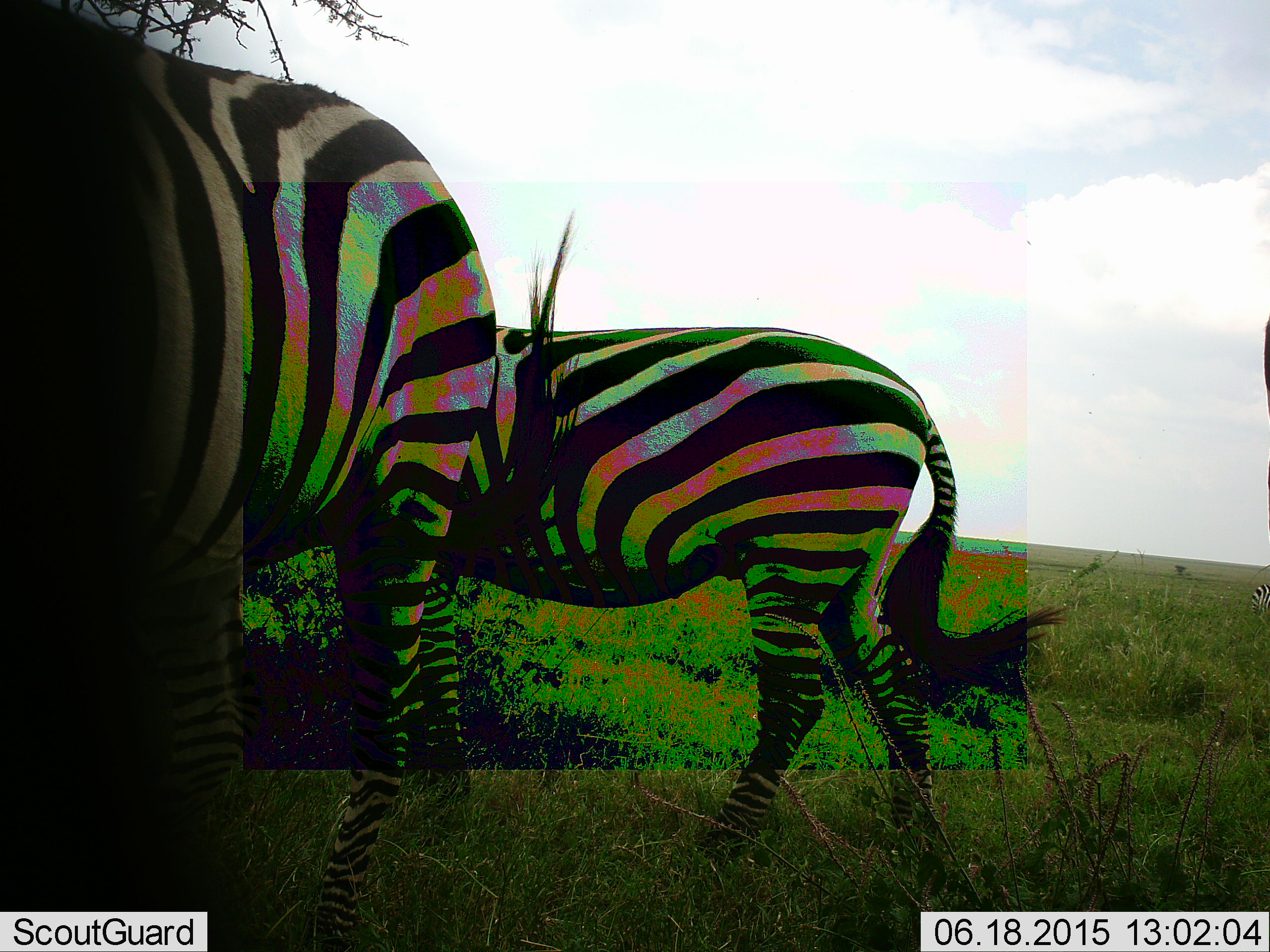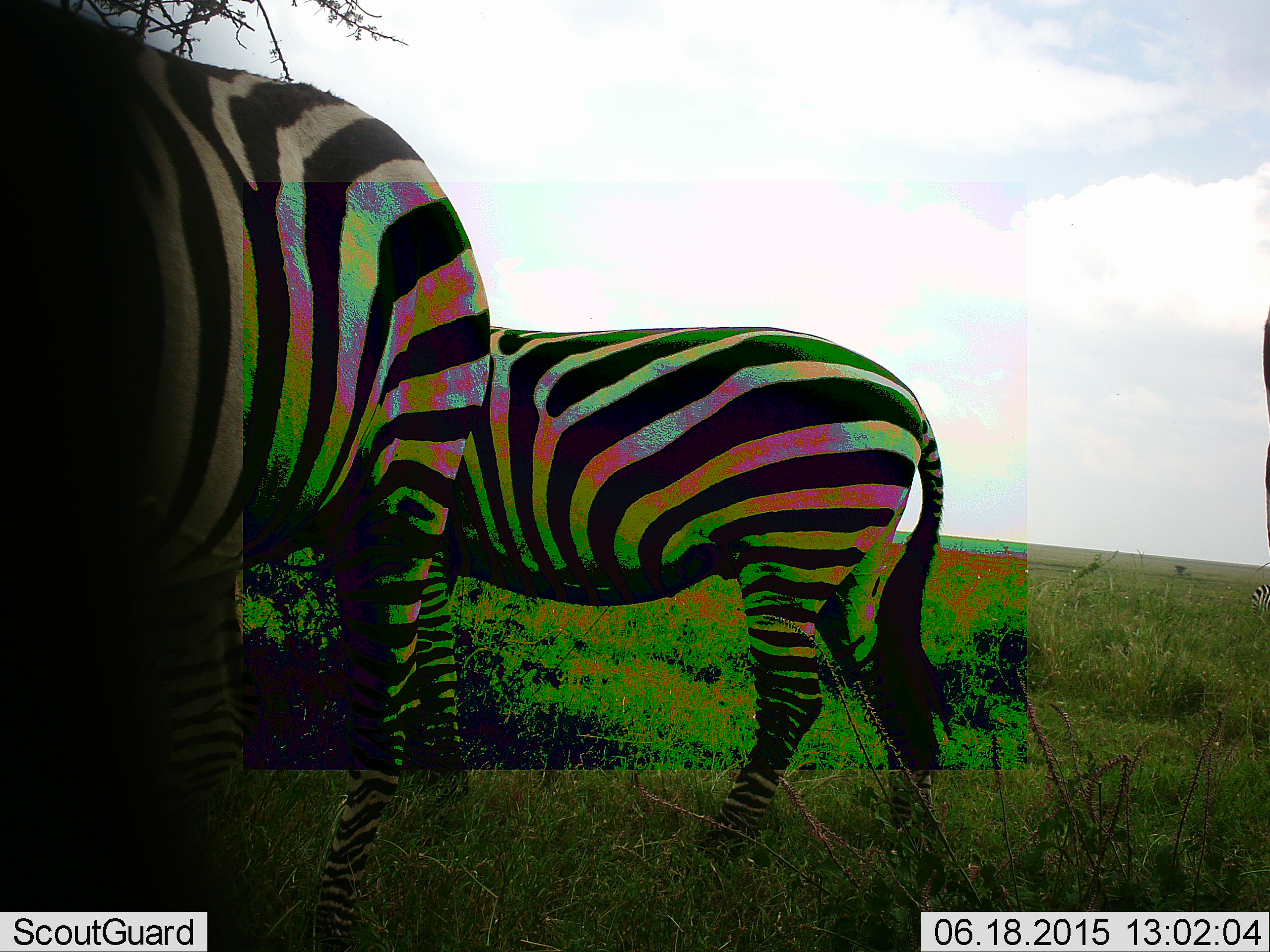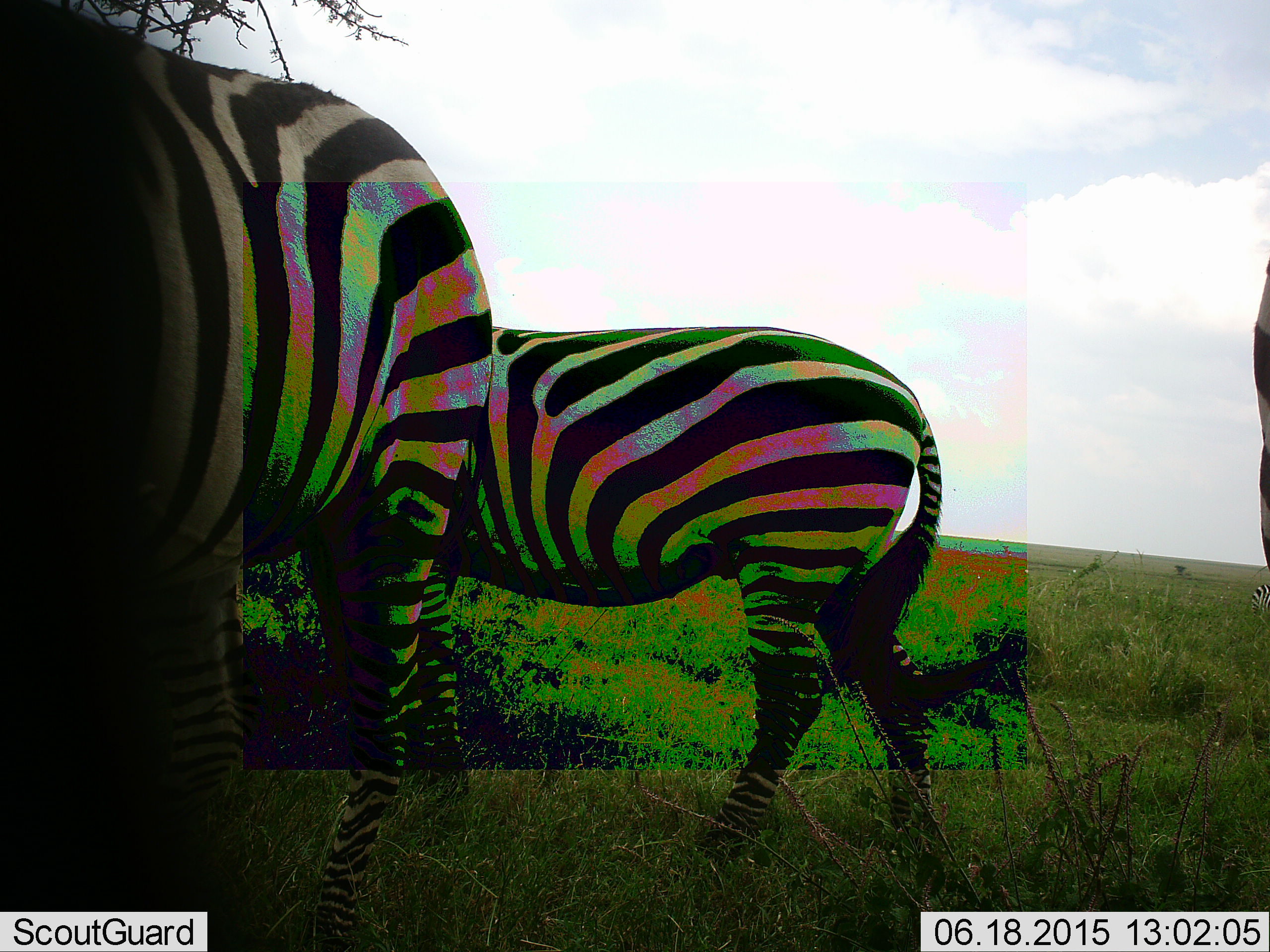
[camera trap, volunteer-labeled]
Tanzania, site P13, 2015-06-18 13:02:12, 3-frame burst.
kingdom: Animalia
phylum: Chordata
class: Mammalia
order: Perissodactyla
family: Equidae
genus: Equus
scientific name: Equus quagga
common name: plains zebra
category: zebra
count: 2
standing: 90%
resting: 0%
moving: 0%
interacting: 0%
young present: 0%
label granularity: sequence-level